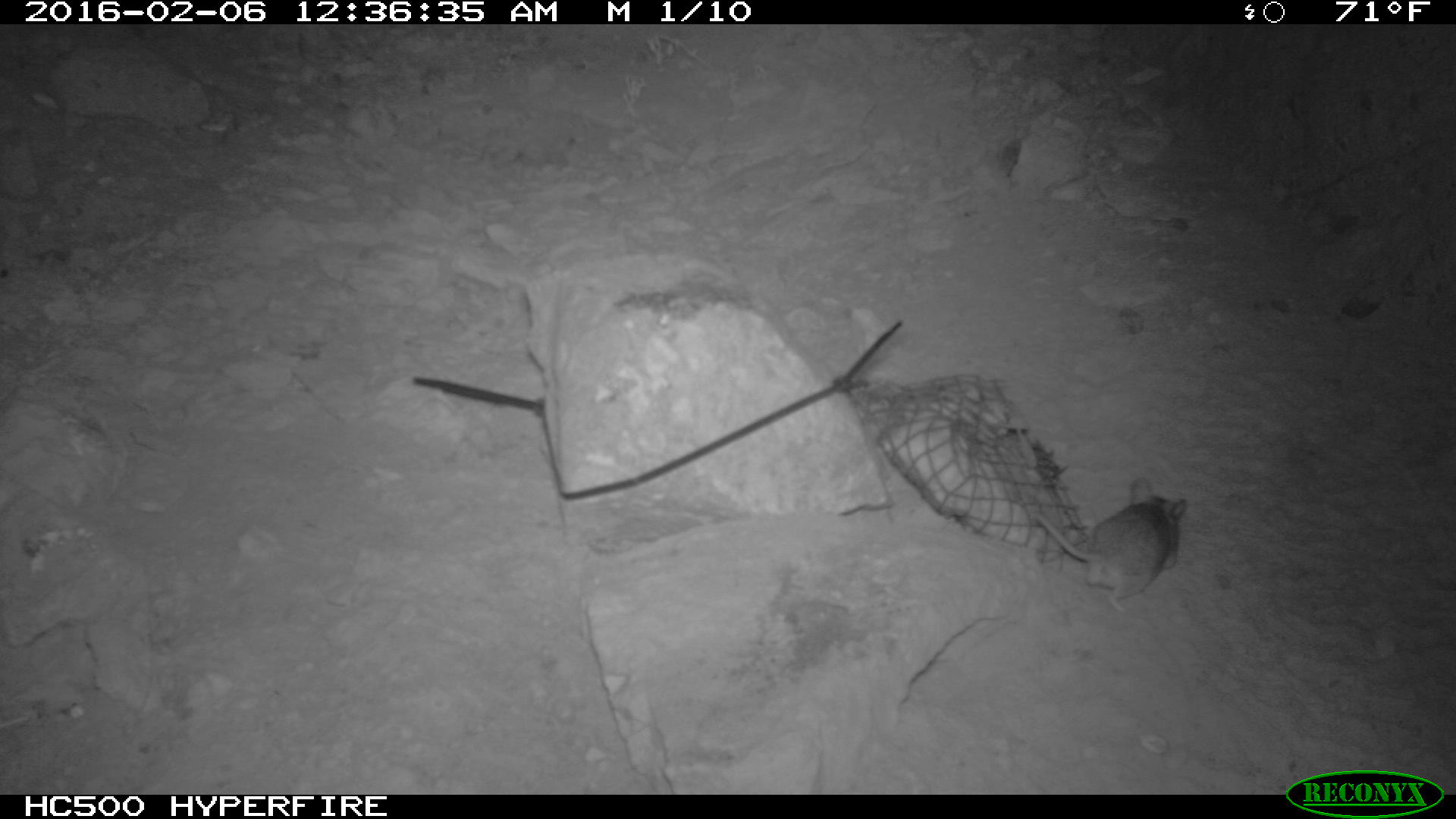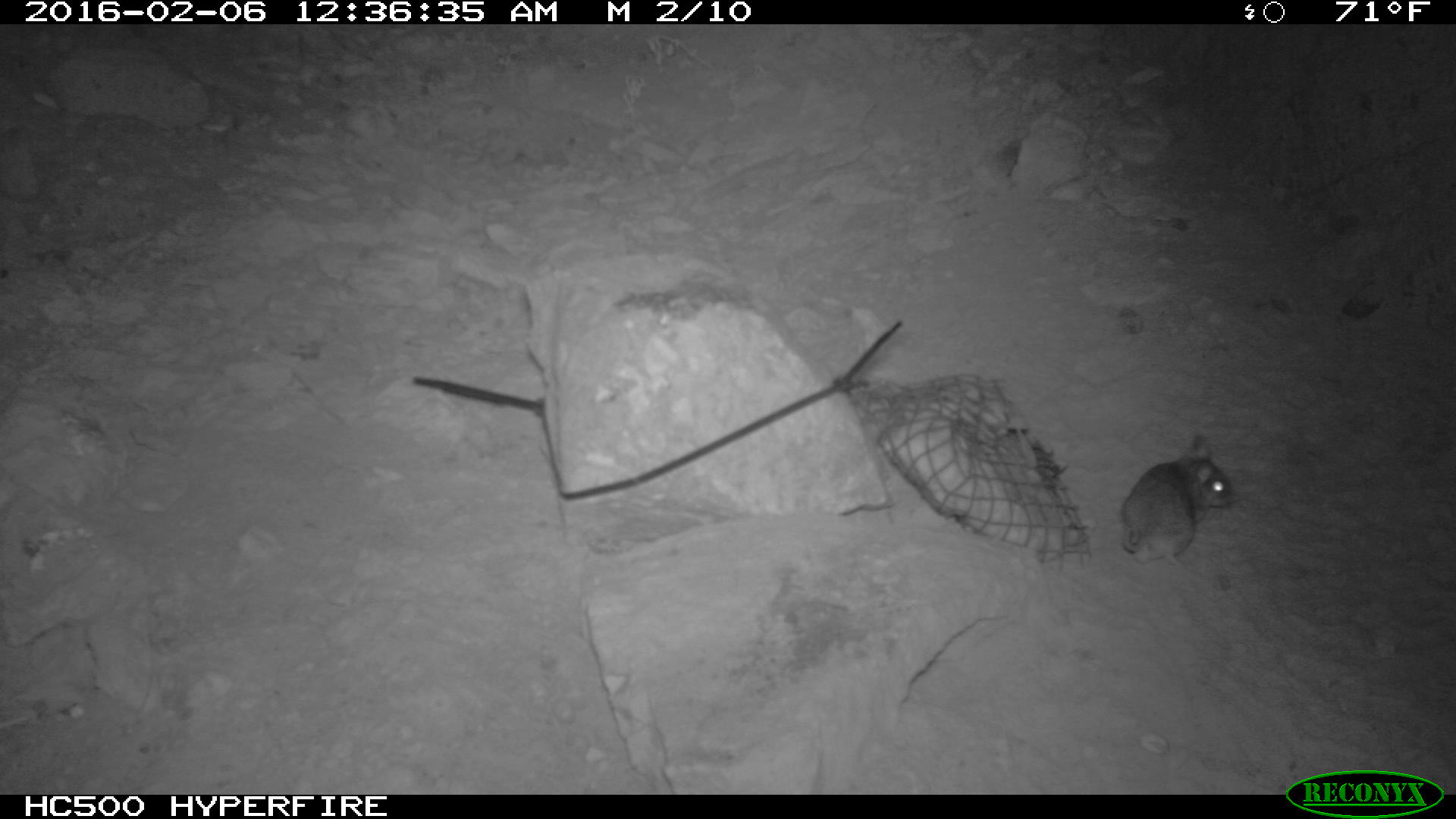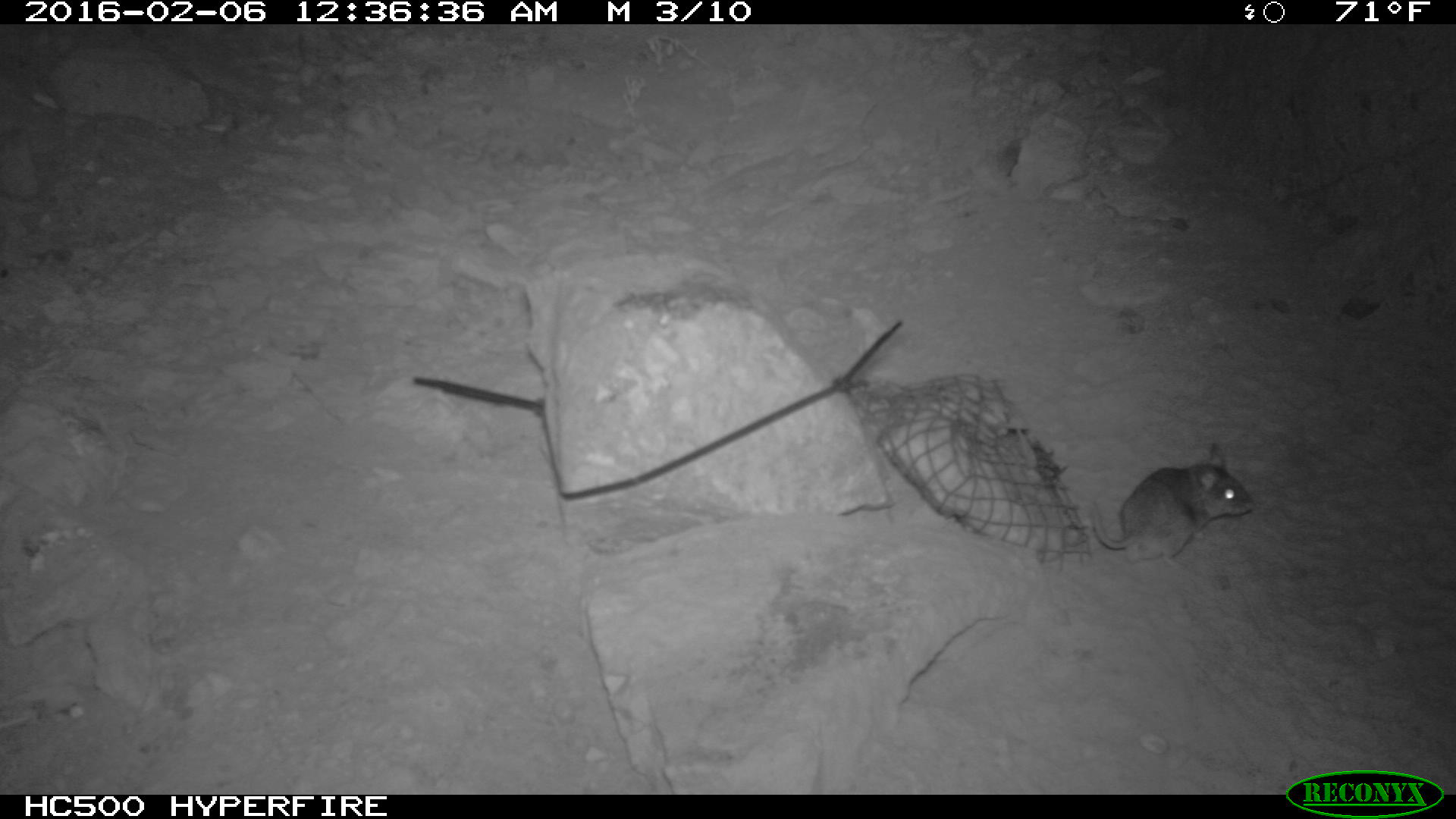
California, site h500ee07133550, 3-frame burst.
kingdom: Animalia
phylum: Chordata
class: Mammalia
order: Rodentia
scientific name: Rodentia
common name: rodent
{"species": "rodent (Rodentia)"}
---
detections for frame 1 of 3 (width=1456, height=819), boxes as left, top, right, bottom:
rodent: 1030, 474, 1188, 610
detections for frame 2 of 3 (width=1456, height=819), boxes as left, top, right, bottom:
rodent: 1119, 433, 1233, 569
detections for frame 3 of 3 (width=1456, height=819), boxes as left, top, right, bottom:
rodent: 1090, 441, 1254, 570